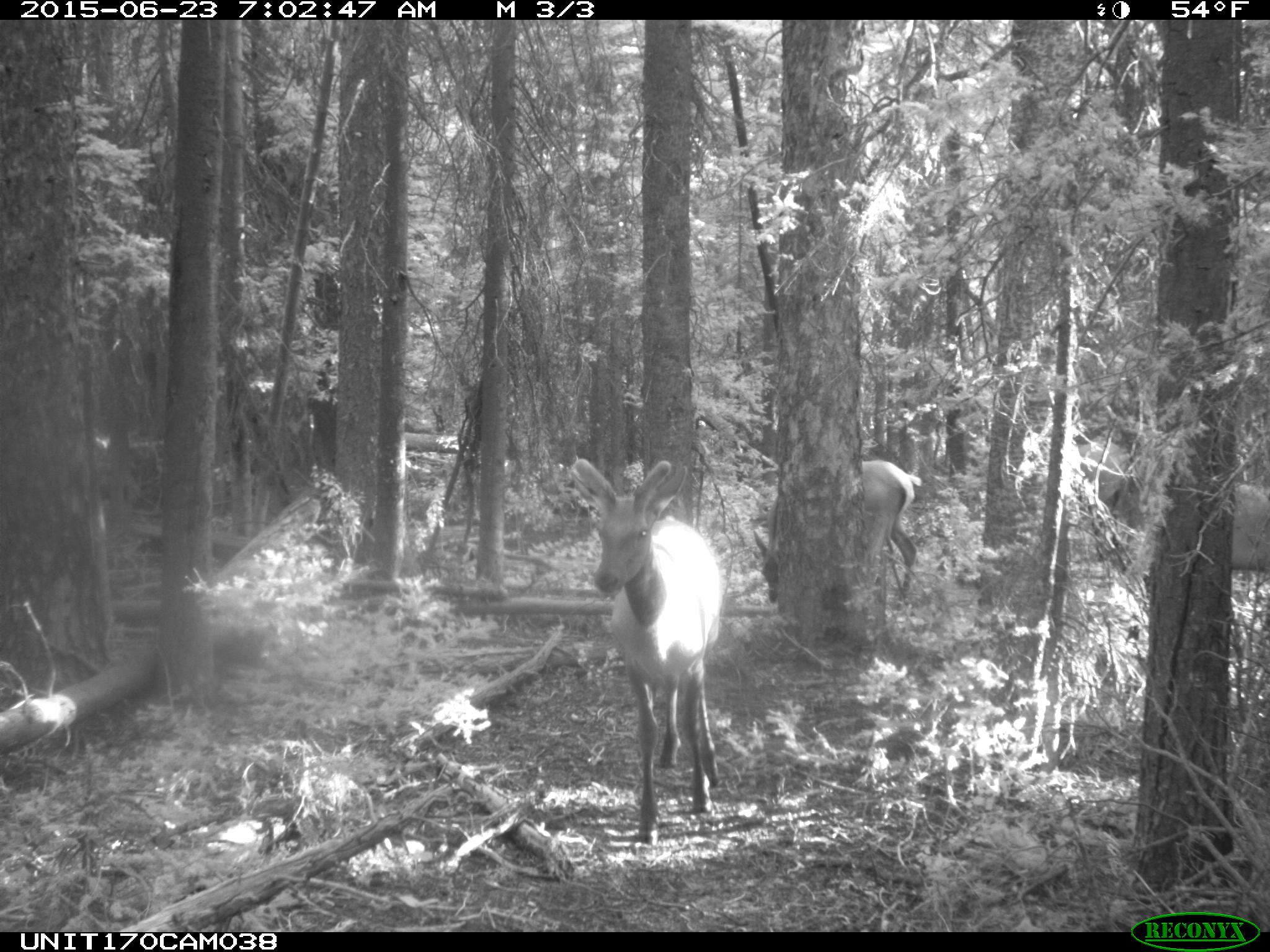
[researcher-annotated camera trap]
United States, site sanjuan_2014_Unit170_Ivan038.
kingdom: Animalia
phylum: Chordata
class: Mammalia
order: Artiodactyla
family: Cervidae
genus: Cervus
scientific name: Cervus elaphus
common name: red deer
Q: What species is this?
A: Cervus elaphus (red deer).